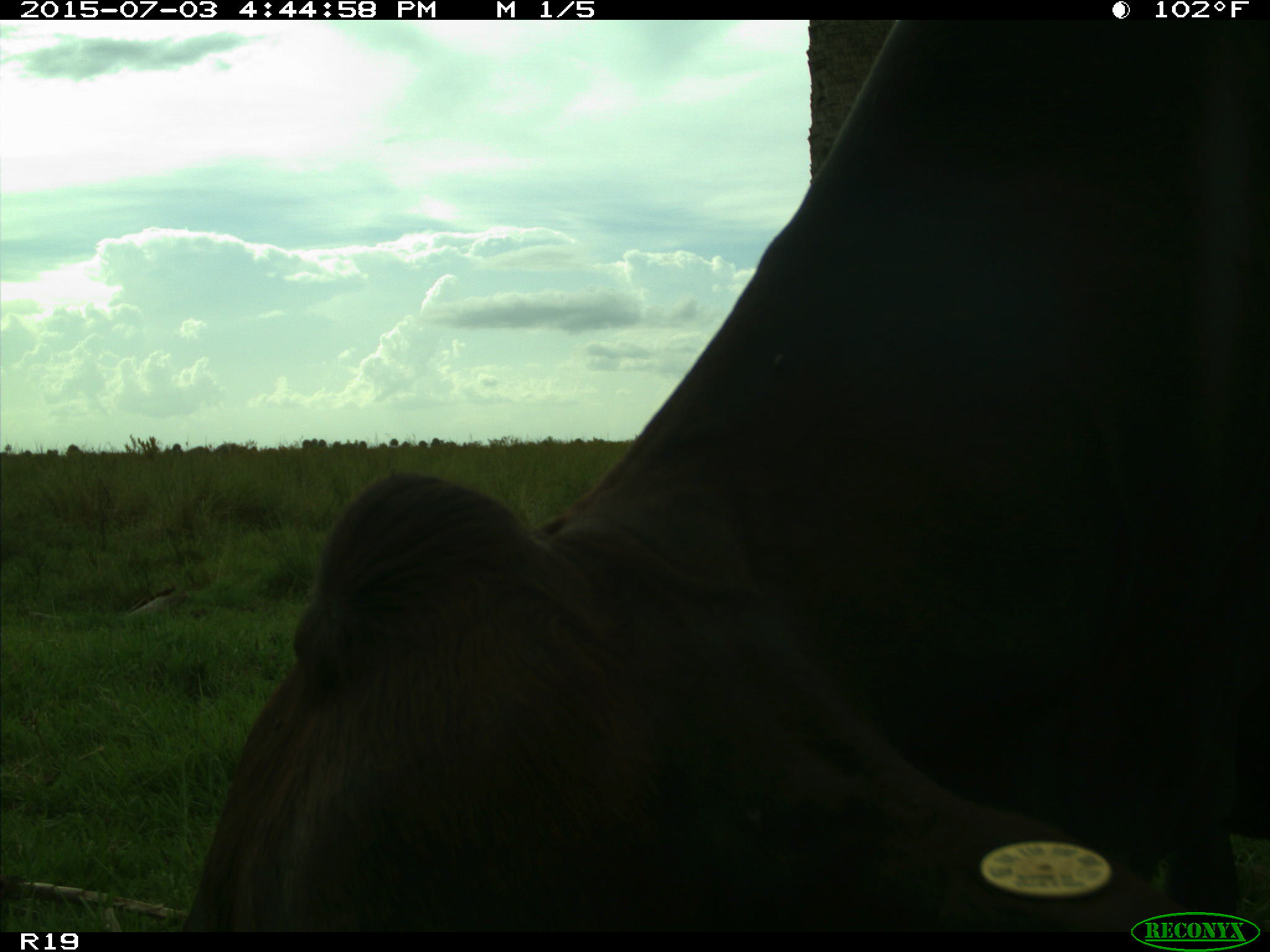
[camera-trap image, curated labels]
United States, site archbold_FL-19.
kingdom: Animalia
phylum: Chordata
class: Mammalia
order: Artiodactyla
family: Bovidae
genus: Bos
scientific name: Bos taurus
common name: domestic cow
Bos taurus (domestic cow).